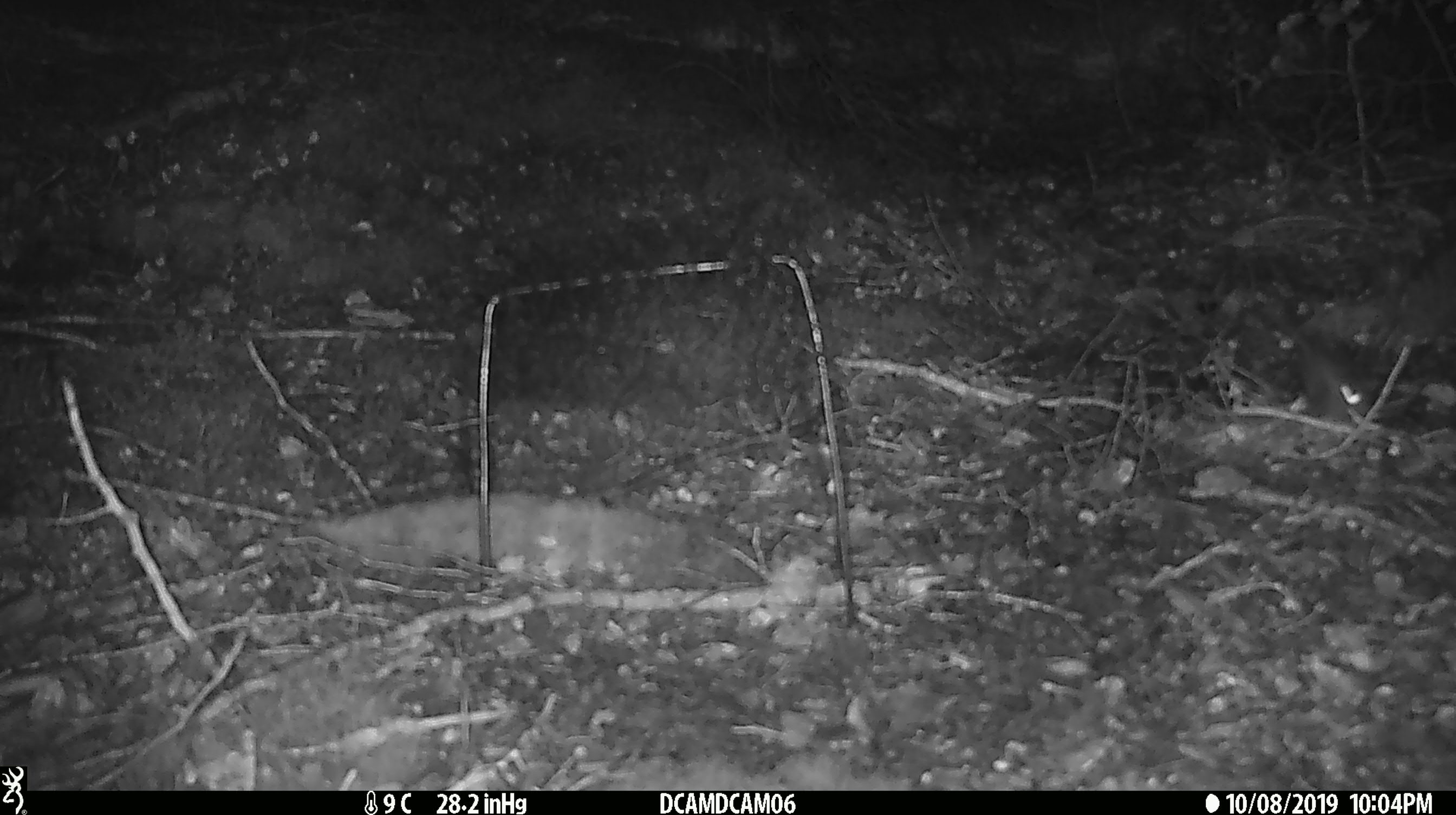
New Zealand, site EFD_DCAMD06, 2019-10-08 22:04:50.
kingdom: Animalia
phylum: Chordata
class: Mammalia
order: Rodentia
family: Muridae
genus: Mus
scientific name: Mus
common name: mouse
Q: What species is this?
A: Mouse (Mus).